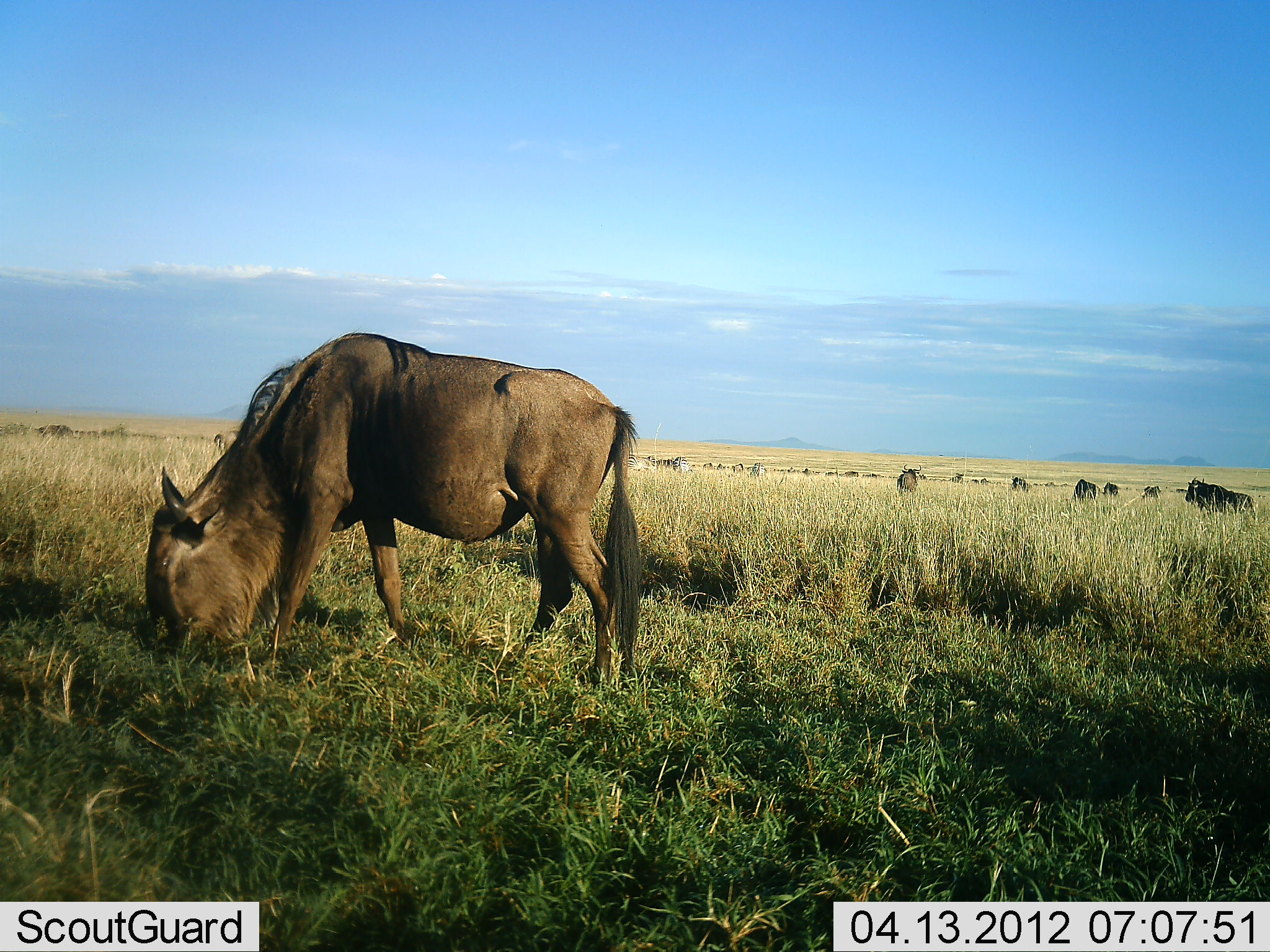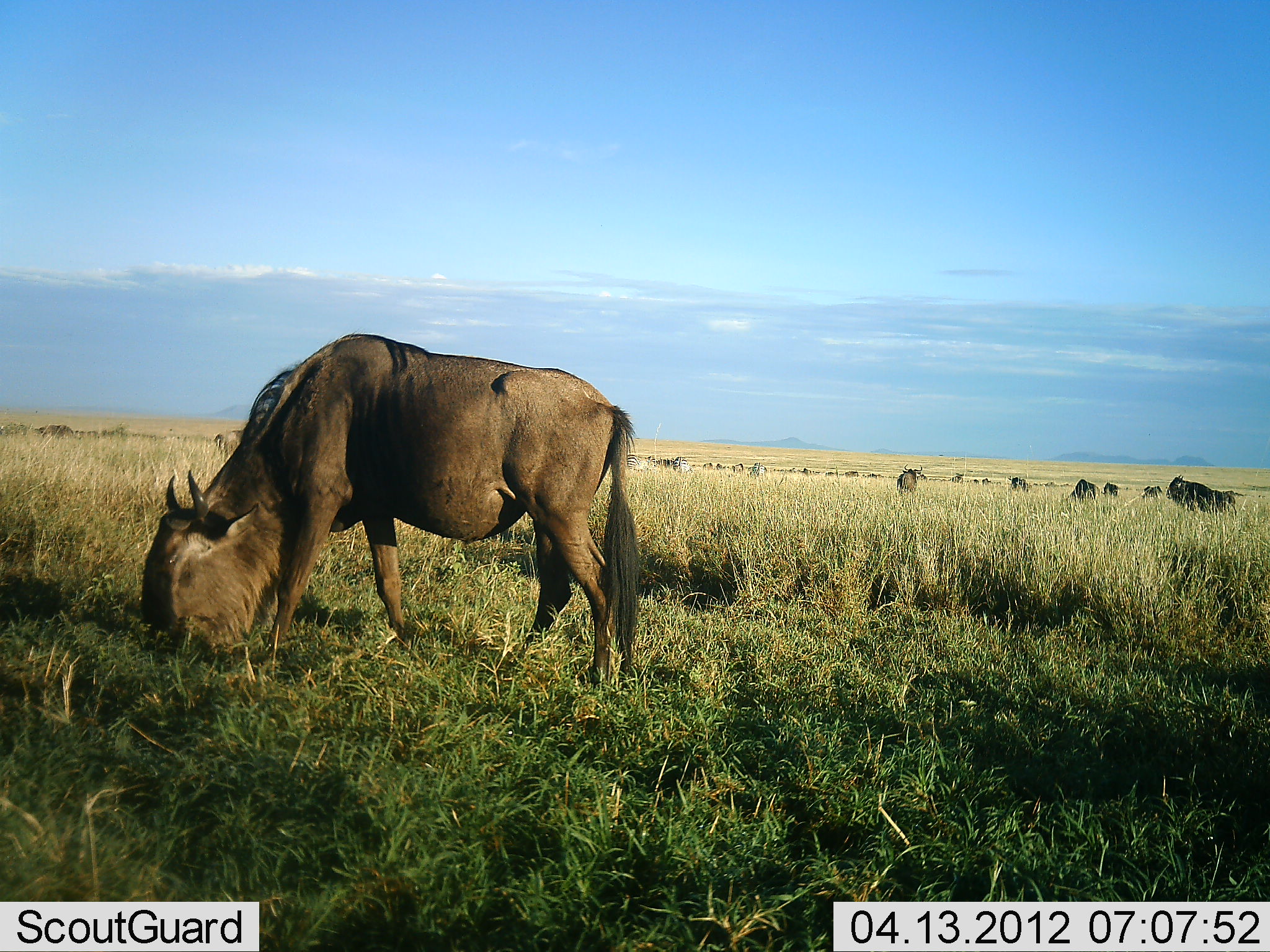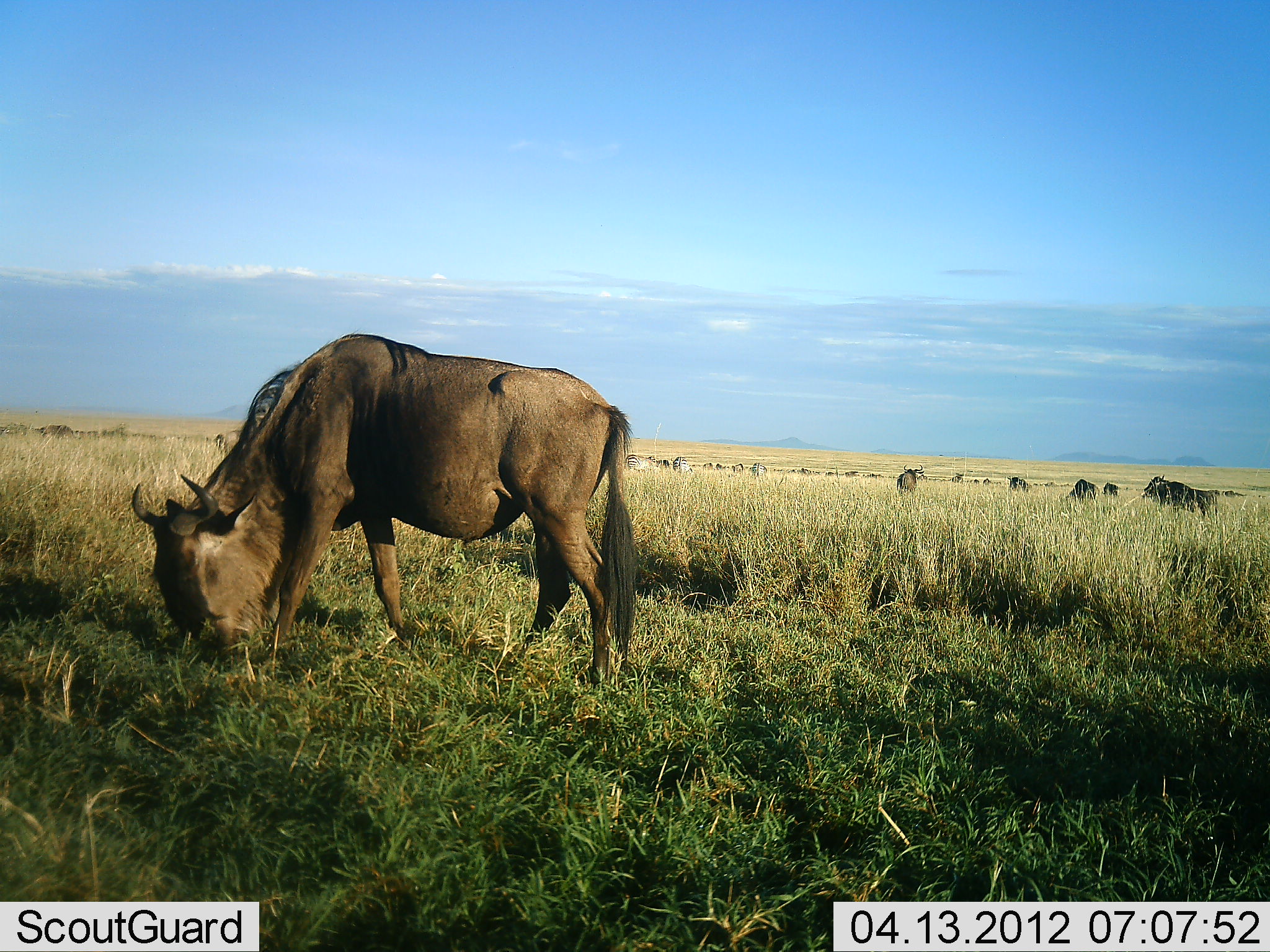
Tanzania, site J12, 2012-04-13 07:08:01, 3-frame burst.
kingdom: Animalia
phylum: Chordata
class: Mammalia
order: Artiodactyla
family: Bovidae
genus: Connochaetes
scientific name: Connochaetes taurinus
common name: blue wildebeest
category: wildebeest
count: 11-50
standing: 52%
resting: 5%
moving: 52%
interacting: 0%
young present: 0%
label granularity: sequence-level